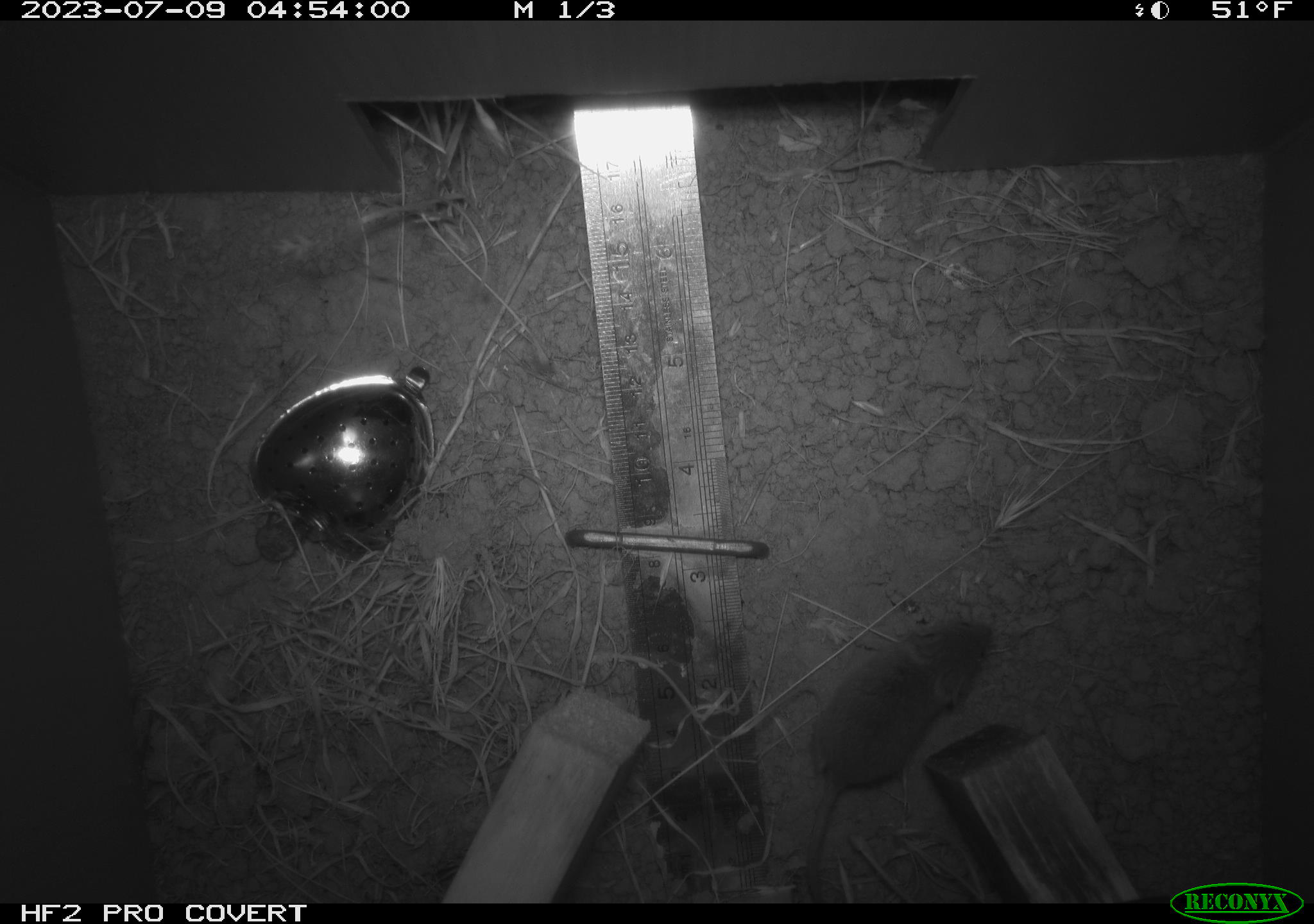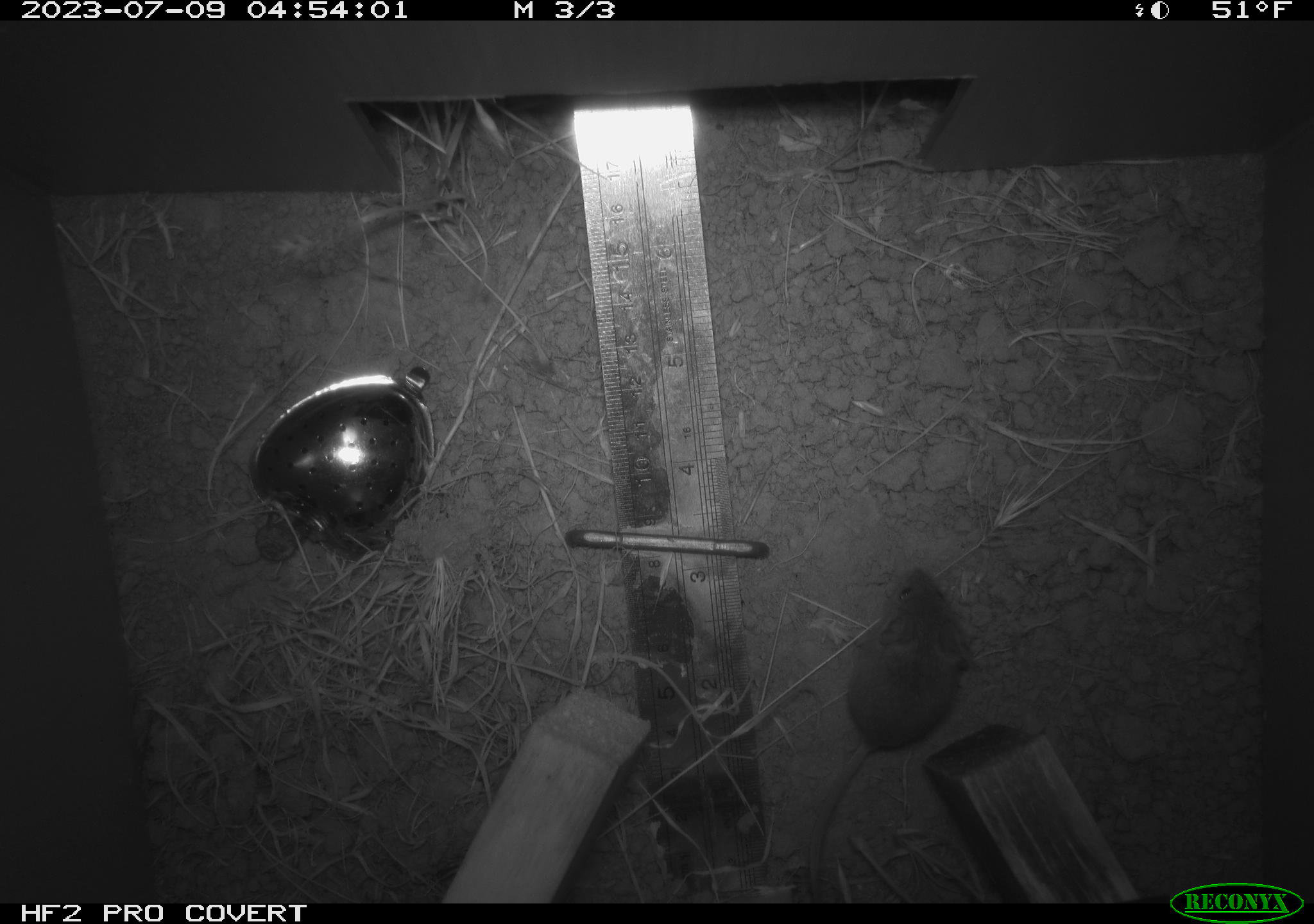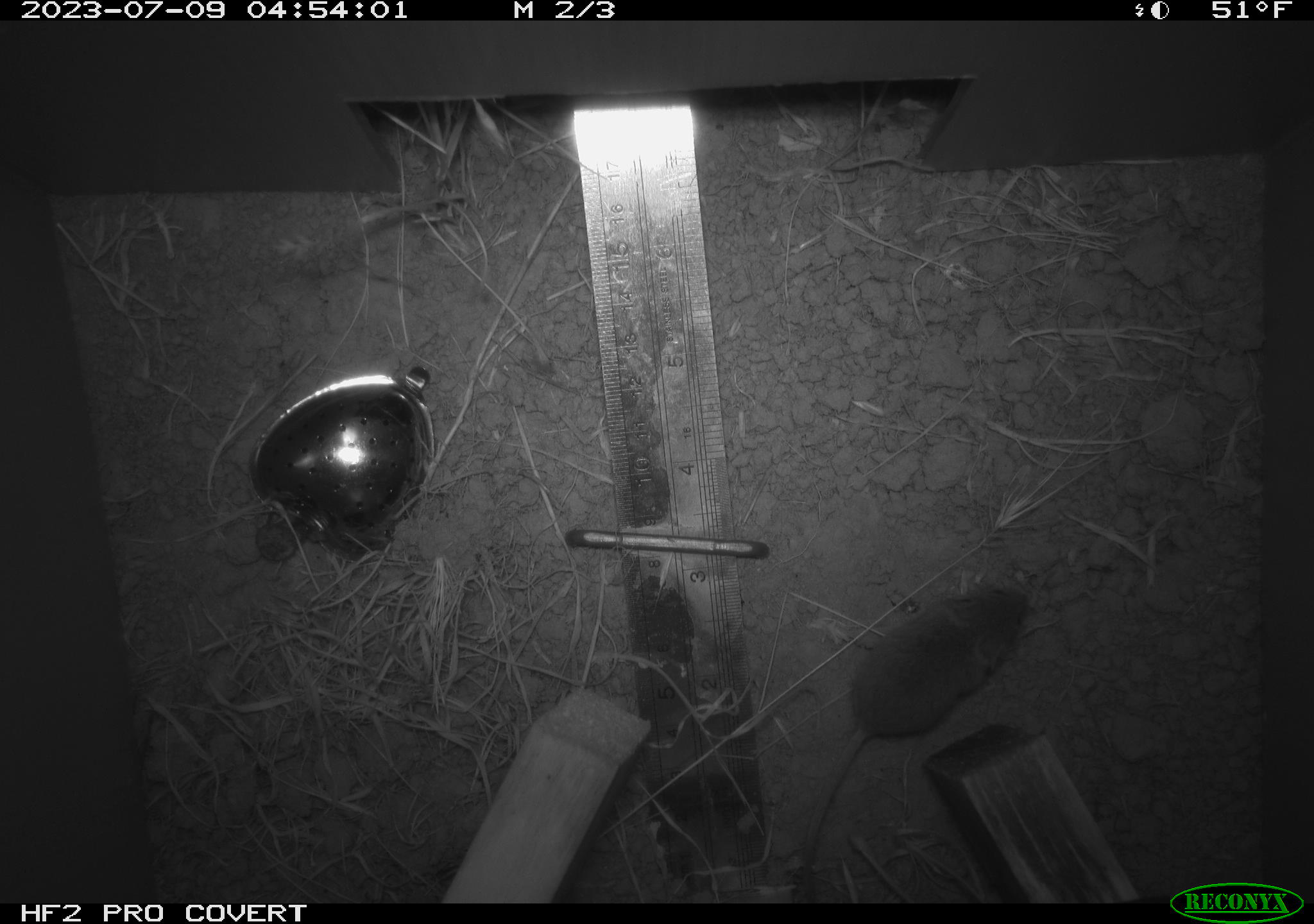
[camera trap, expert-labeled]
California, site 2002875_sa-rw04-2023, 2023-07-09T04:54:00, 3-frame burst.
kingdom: Animalia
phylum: Chordata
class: Mammalia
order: Rodentia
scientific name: Rodentia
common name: mouse species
Mouse species (Rodentia).